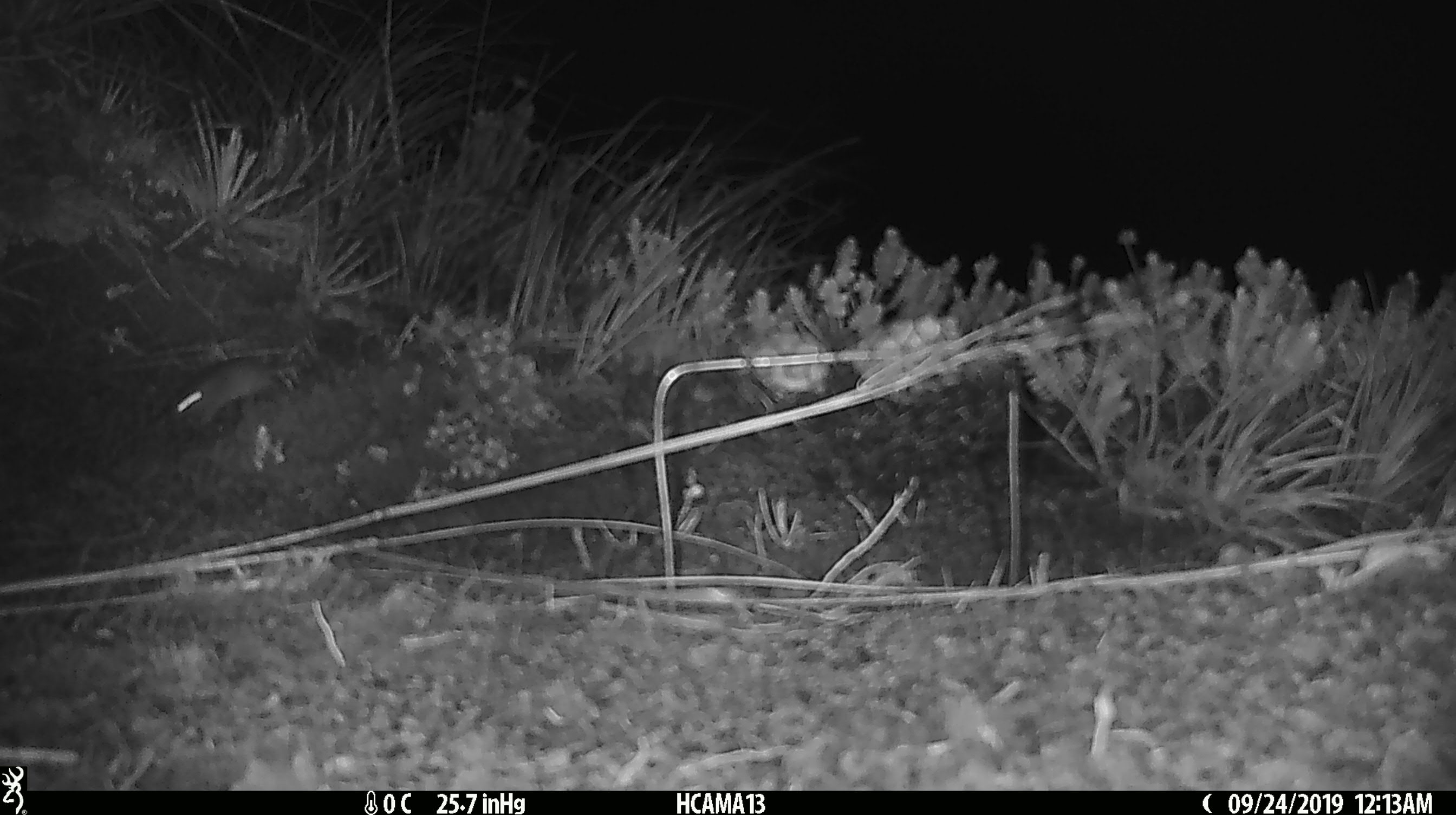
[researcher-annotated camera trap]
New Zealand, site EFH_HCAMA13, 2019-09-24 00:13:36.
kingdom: Animalia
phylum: Chordata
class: Mammalia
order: Rodentia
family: Muridae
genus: Mus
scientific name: Mus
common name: mouse